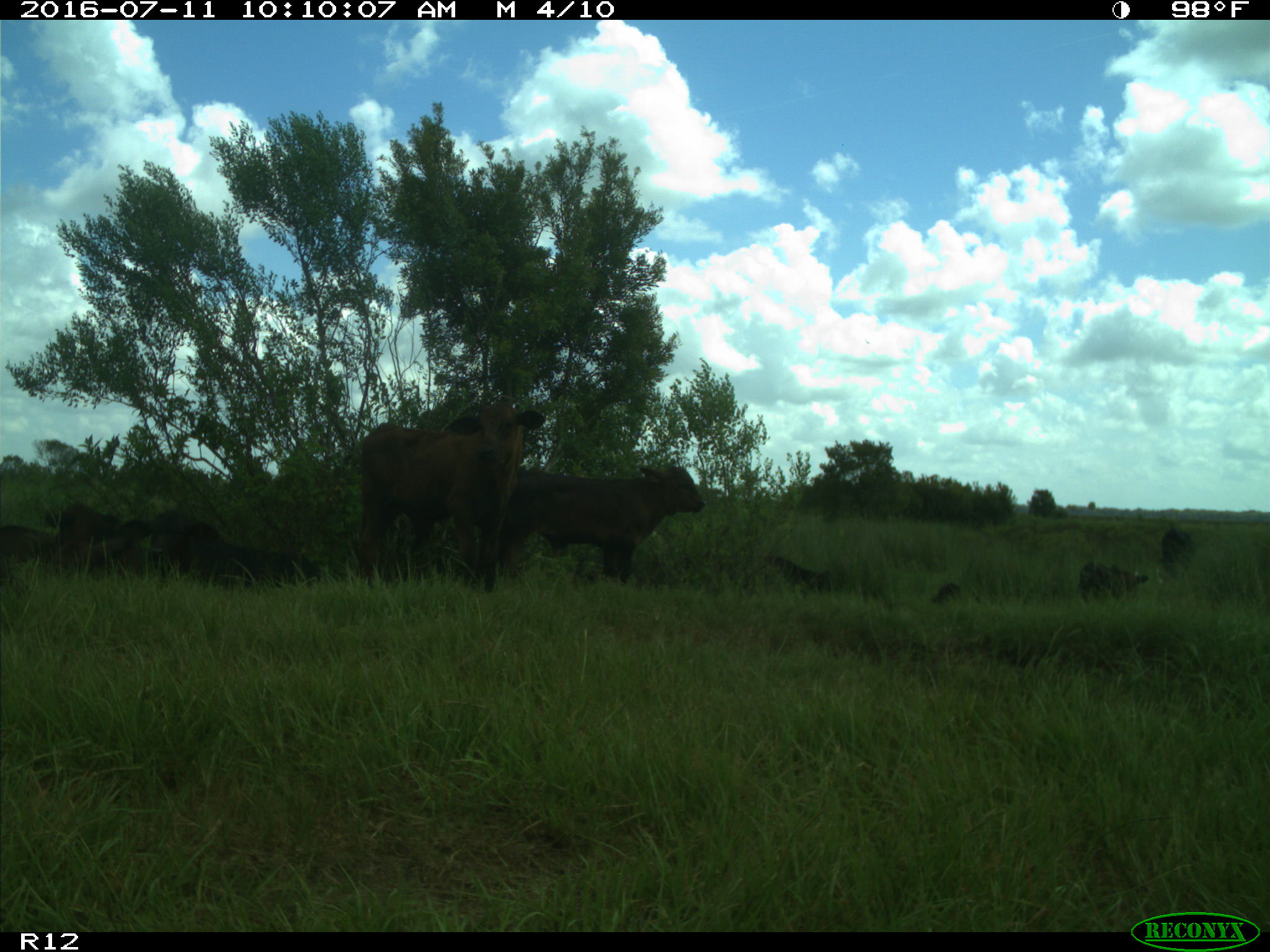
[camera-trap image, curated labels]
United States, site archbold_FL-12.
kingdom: Animalia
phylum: Chordata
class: Mammalia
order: Artiodactyla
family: Bovidae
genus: Bos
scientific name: Bos taurus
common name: domestic cow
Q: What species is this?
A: Bos taurus (domestic cow).